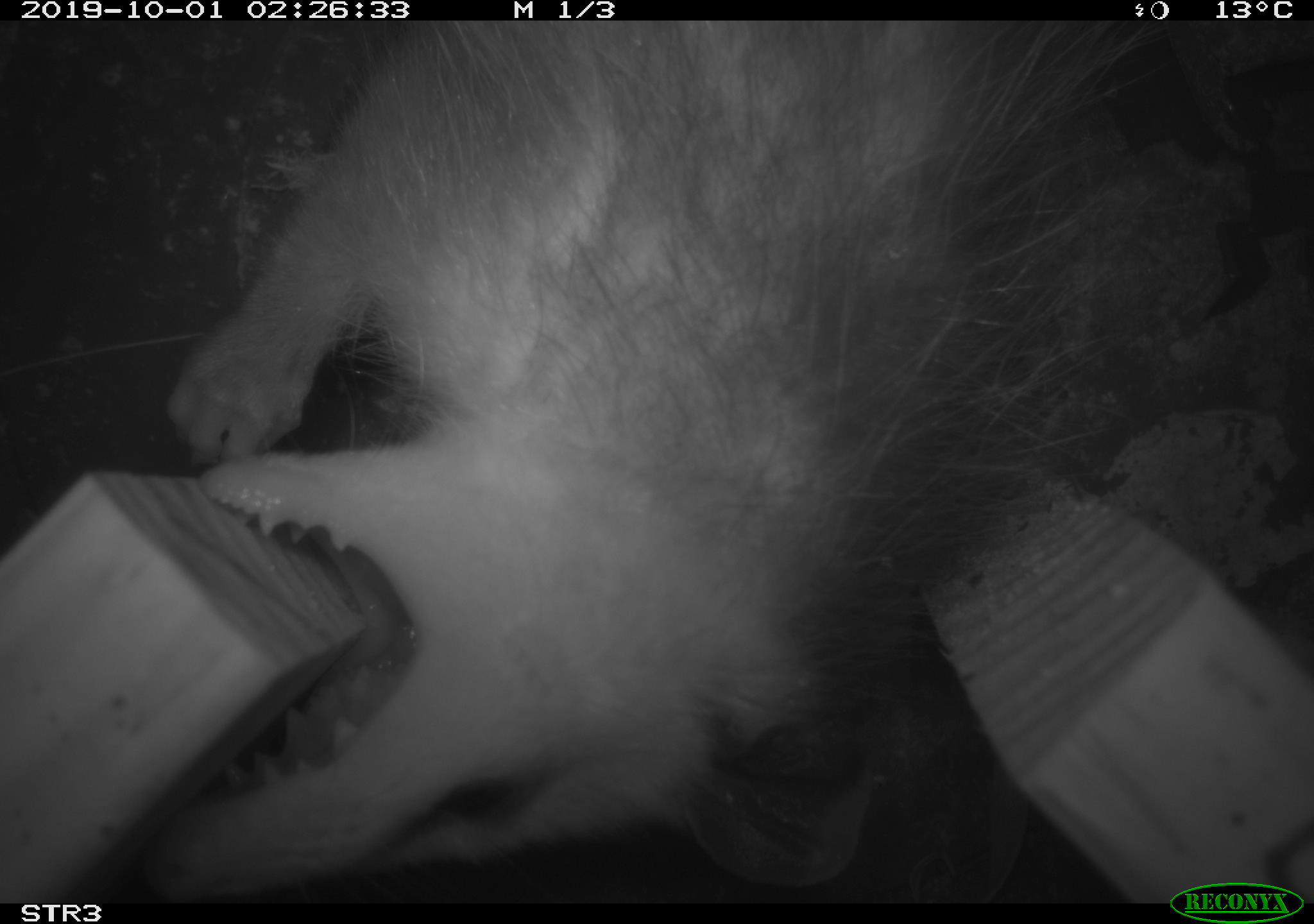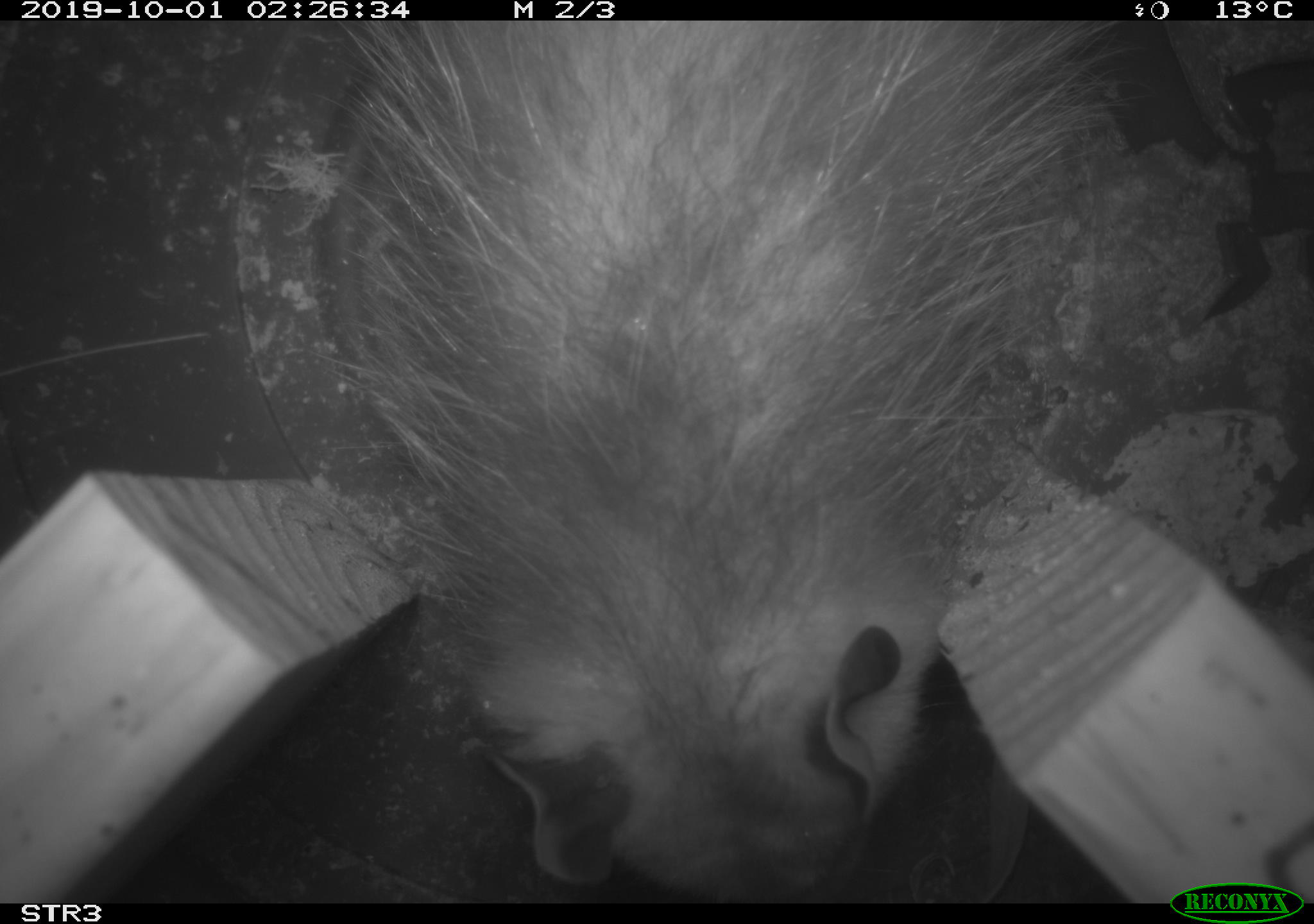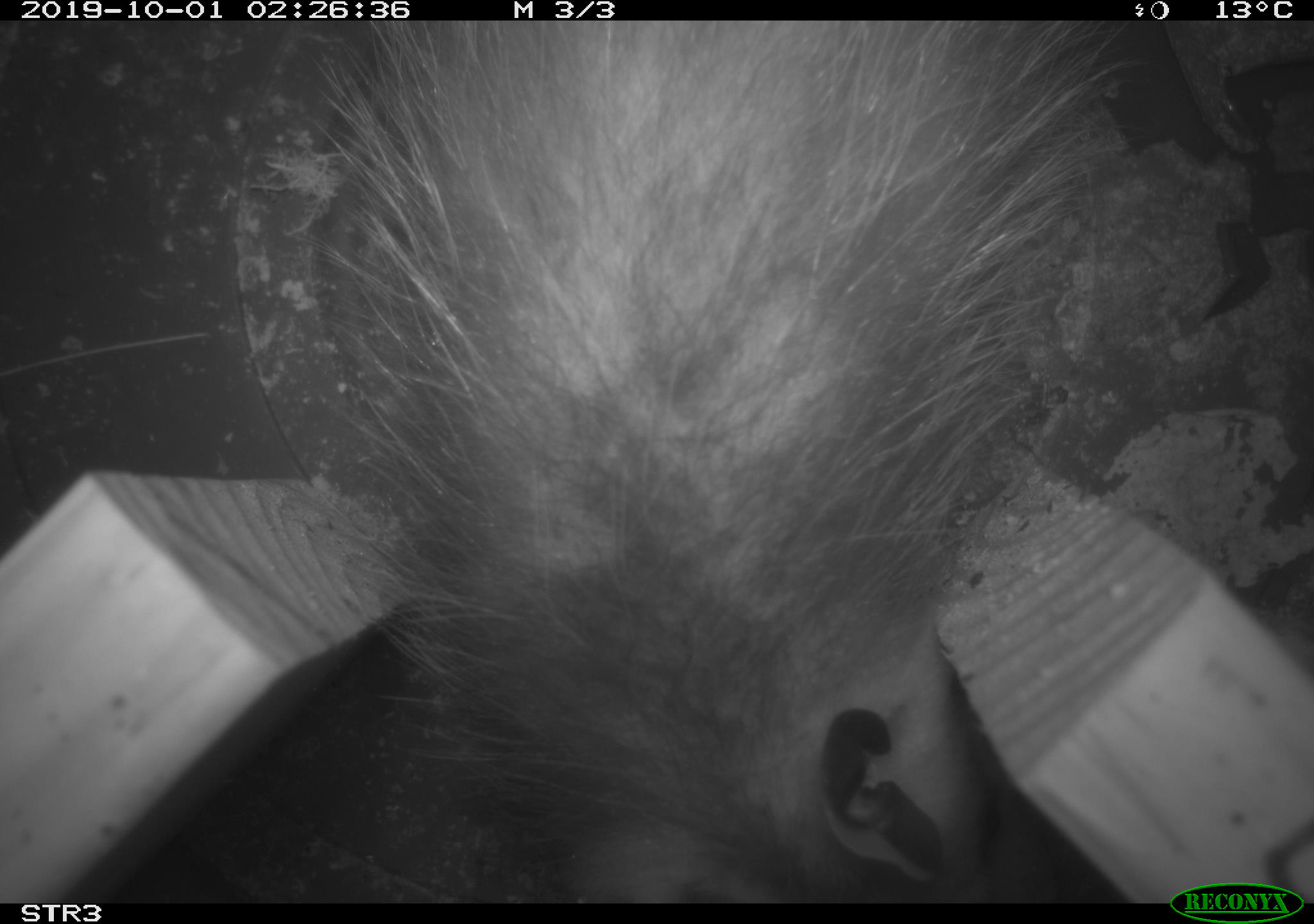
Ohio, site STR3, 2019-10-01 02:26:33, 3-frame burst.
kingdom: Animalia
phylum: Chordata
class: Mammalia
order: Didelphimorphia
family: Didelphidae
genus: Didelphis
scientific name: Didelphis virginiana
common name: virginia opossum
Virginia opossum (Didelphis virginiana).